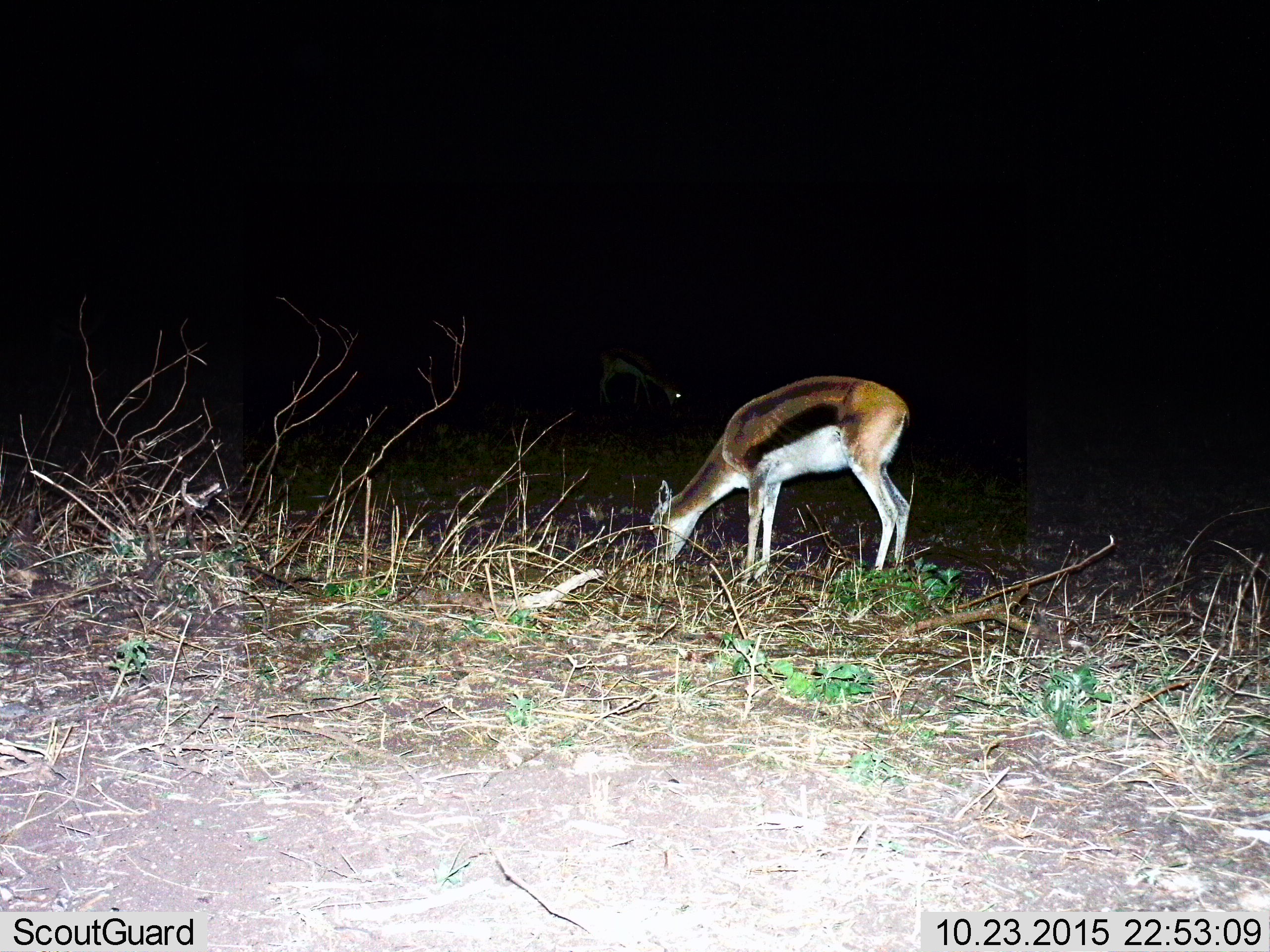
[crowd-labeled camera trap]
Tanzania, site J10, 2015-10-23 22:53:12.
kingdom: Animalia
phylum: Chordata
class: Mammalia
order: Artiodactyla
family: Bovidae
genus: Eudorcas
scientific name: Eudorcas thomsonii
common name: thomson's gazelle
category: gazellethomsons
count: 2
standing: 11%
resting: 0%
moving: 0%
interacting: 0%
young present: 0%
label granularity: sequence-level